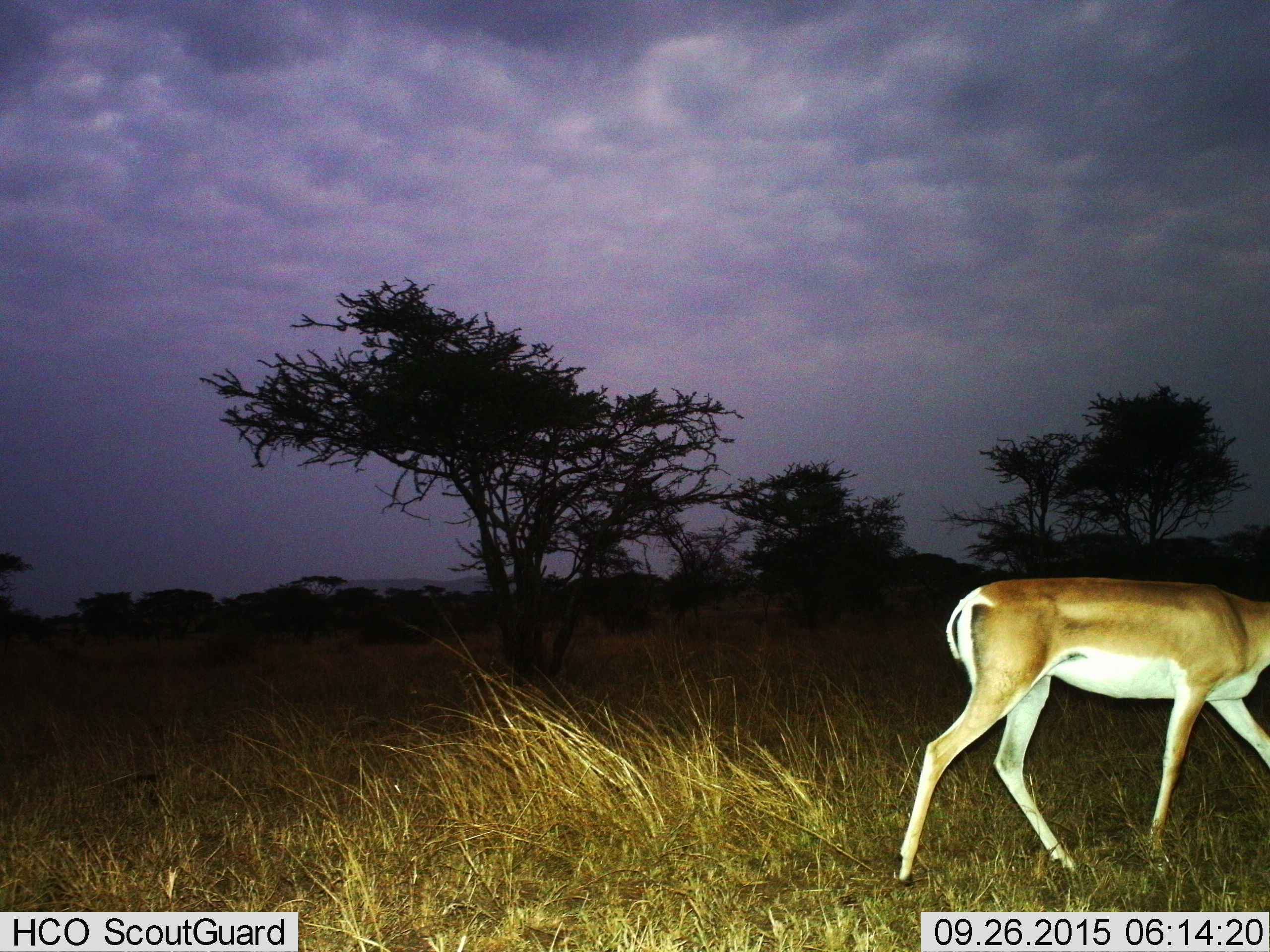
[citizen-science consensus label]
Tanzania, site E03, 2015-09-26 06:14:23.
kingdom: Animalia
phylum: Chordata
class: Mammalia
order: Artiodactyla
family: Bovidae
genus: Nanger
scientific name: Nanger granti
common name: grant's gazelle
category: gazellegrants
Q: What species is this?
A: Gazellegrants (grant's gazelle) (Nanger granti).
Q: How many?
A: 1.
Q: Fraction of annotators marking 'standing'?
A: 0%.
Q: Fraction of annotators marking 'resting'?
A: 0%.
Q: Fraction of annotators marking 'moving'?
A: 100%.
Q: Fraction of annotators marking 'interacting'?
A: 0%.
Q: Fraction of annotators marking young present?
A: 0%.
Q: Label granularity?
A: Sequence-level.